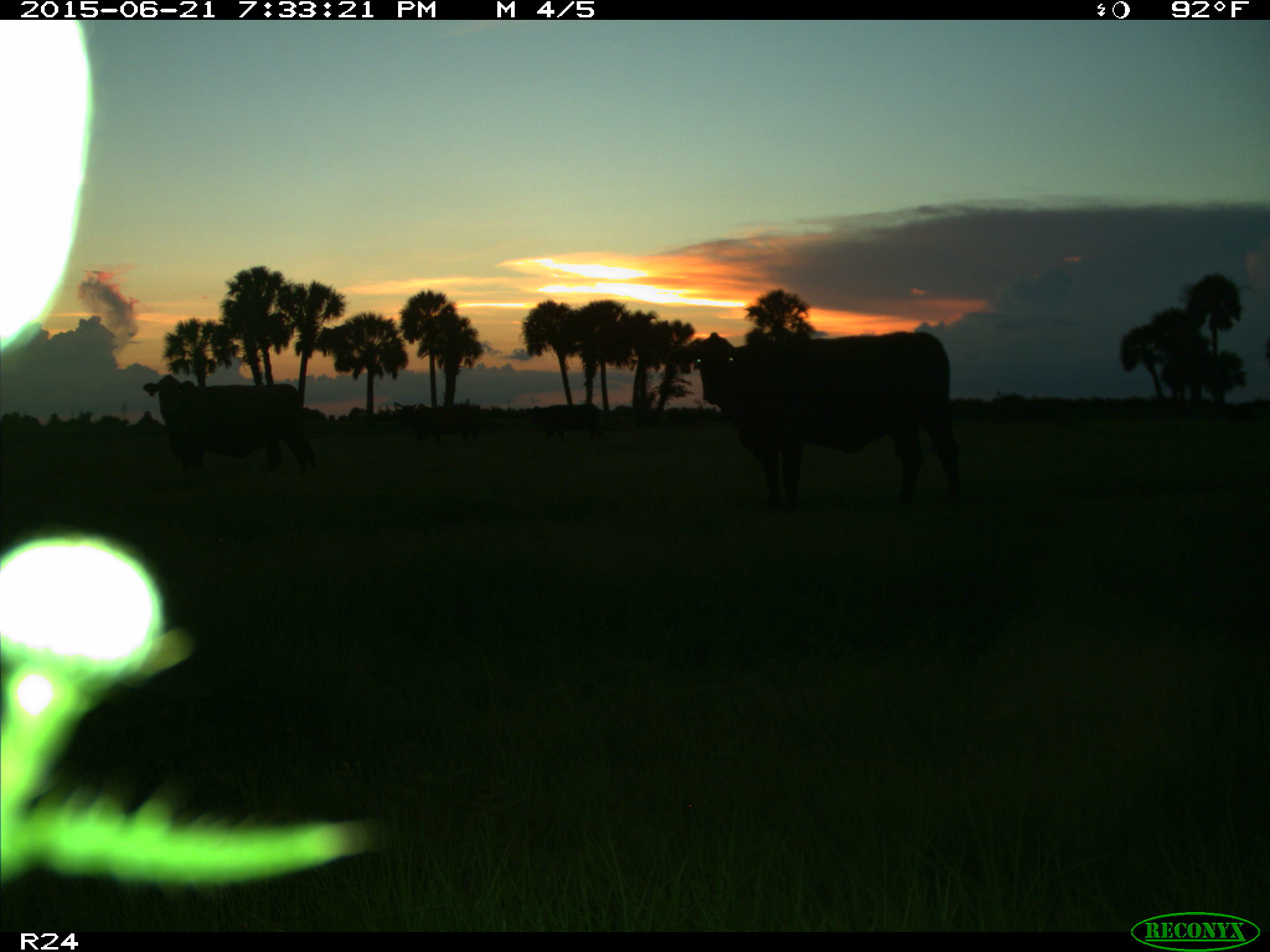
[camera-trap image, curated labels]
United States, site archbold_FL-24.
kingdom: Animalia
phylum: Chordata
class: Mammalia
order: Artiodactyla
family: Bovidae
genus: Bos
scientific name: Bos taurus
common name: domestic cow